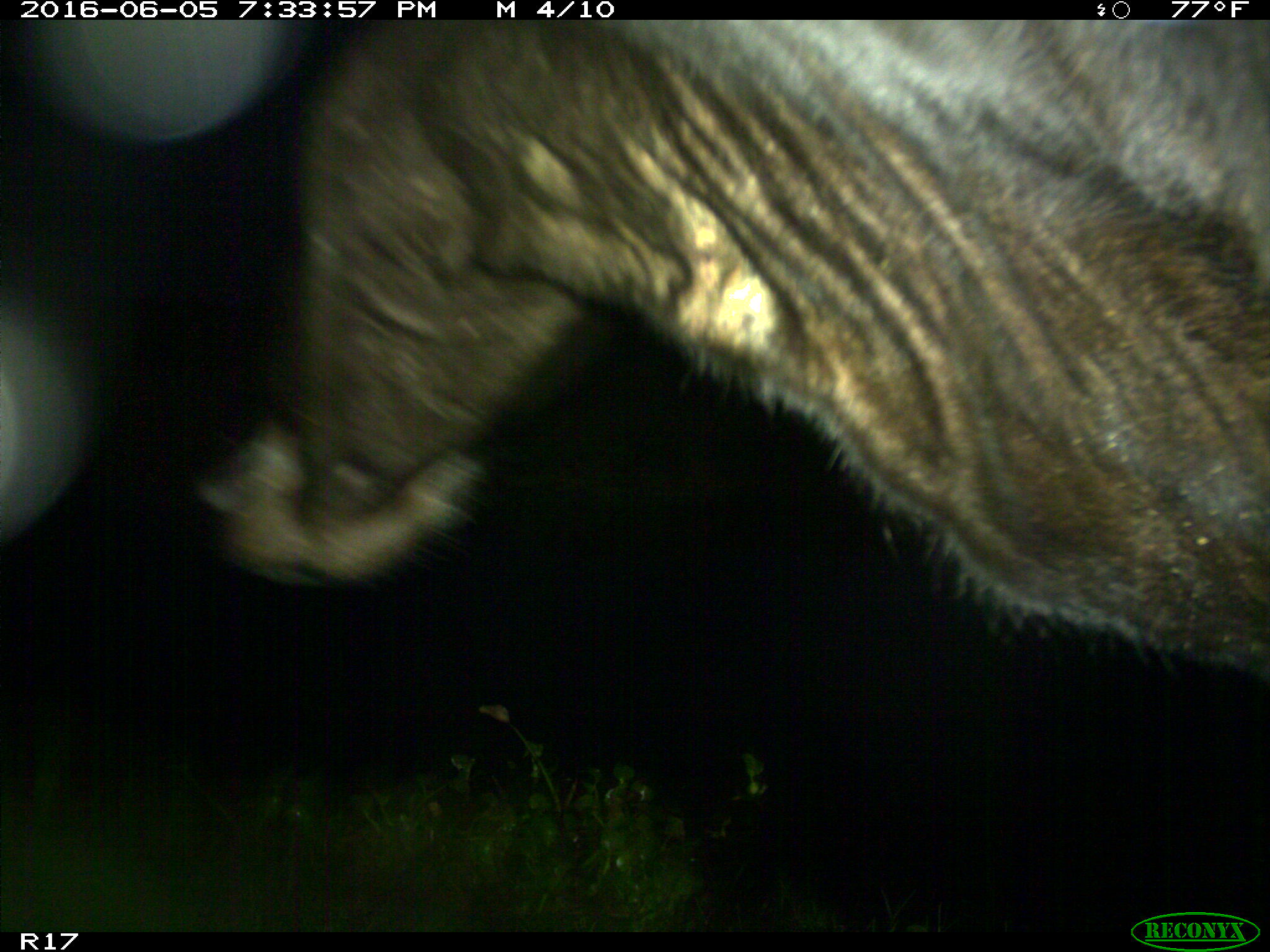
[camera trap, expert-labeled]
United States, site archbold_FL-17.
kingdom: Animalia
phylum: Chordata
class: Mammalia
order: Artiodactyla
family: Bovidae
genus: Bos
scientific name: Bos taurus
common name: domestic cow